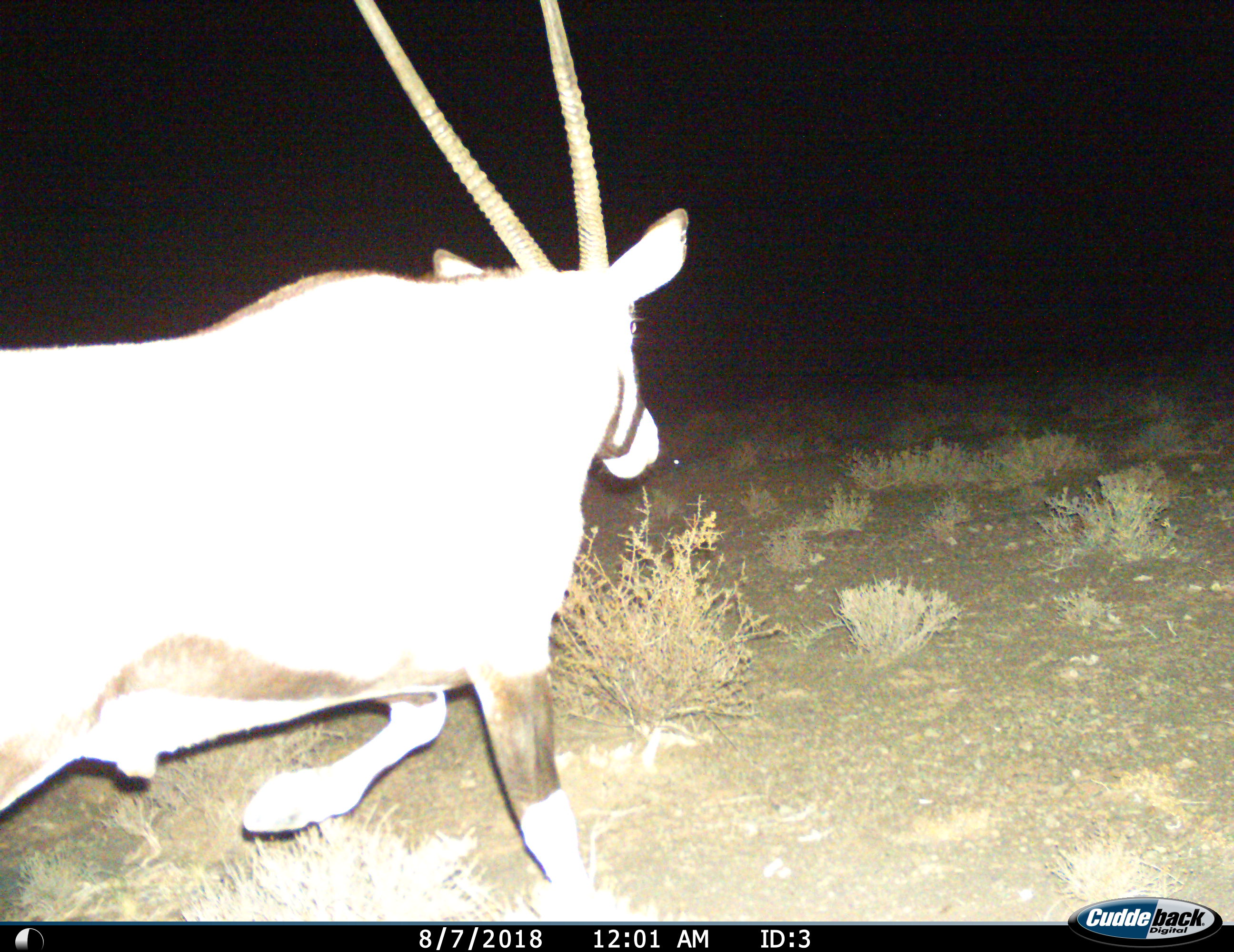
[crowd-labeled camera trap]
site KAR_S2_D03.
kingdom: Animalia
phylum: Chordata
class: Mammalia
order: Artiodactyla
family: Bovidae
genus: Oryx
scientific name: Oryx gazella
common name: gemsbok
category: oryx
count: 1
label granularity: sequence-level